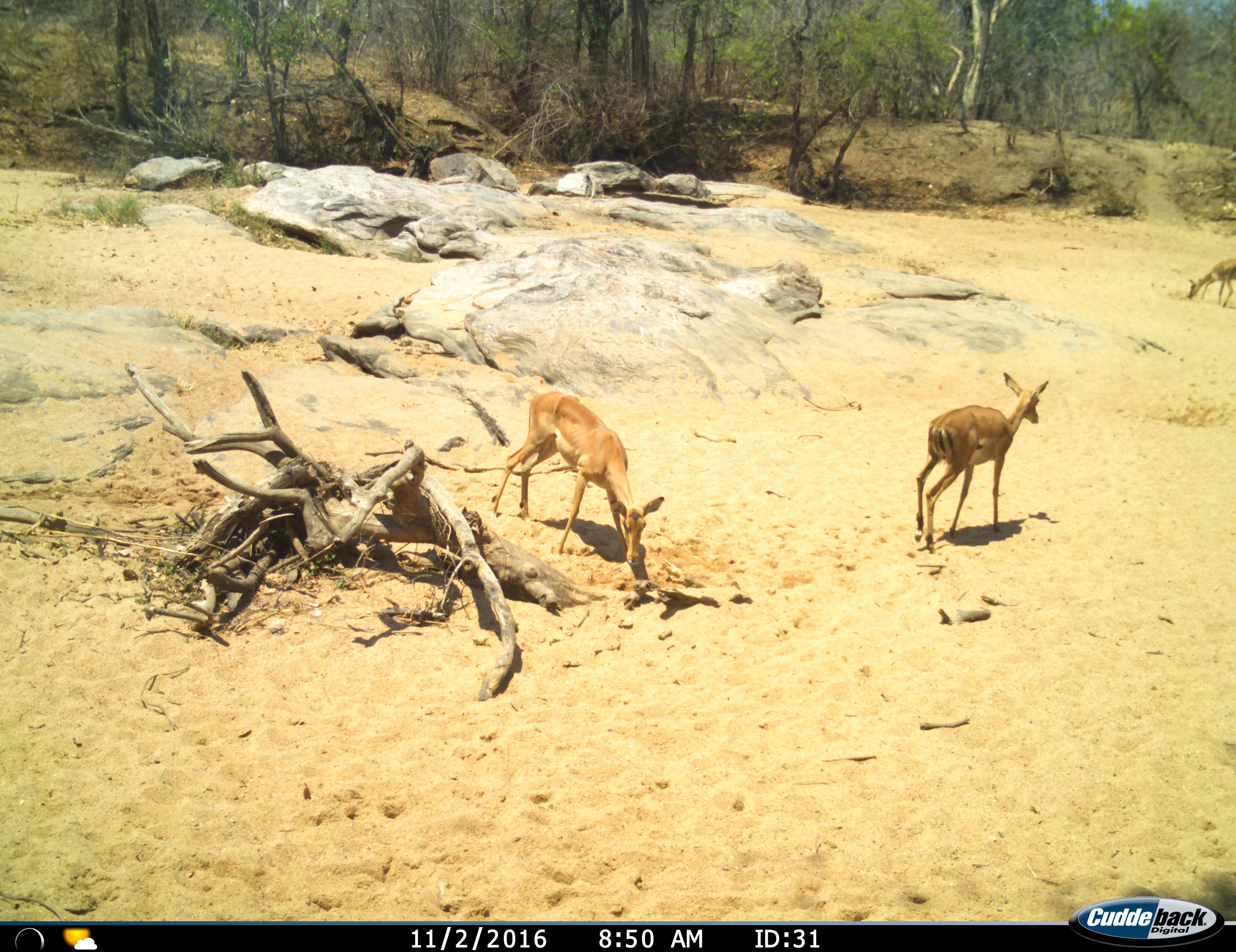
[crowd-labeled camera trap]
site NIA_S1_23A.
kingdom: Animalia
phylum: Chordata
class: Mammalia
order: Artiodactyla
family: Bovidae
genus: Aepyceros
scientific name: Aepyceros melampus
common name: impala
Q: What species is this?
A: Impala (Aepyceros melampus).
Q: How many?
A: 3.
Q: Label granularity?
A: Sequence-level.